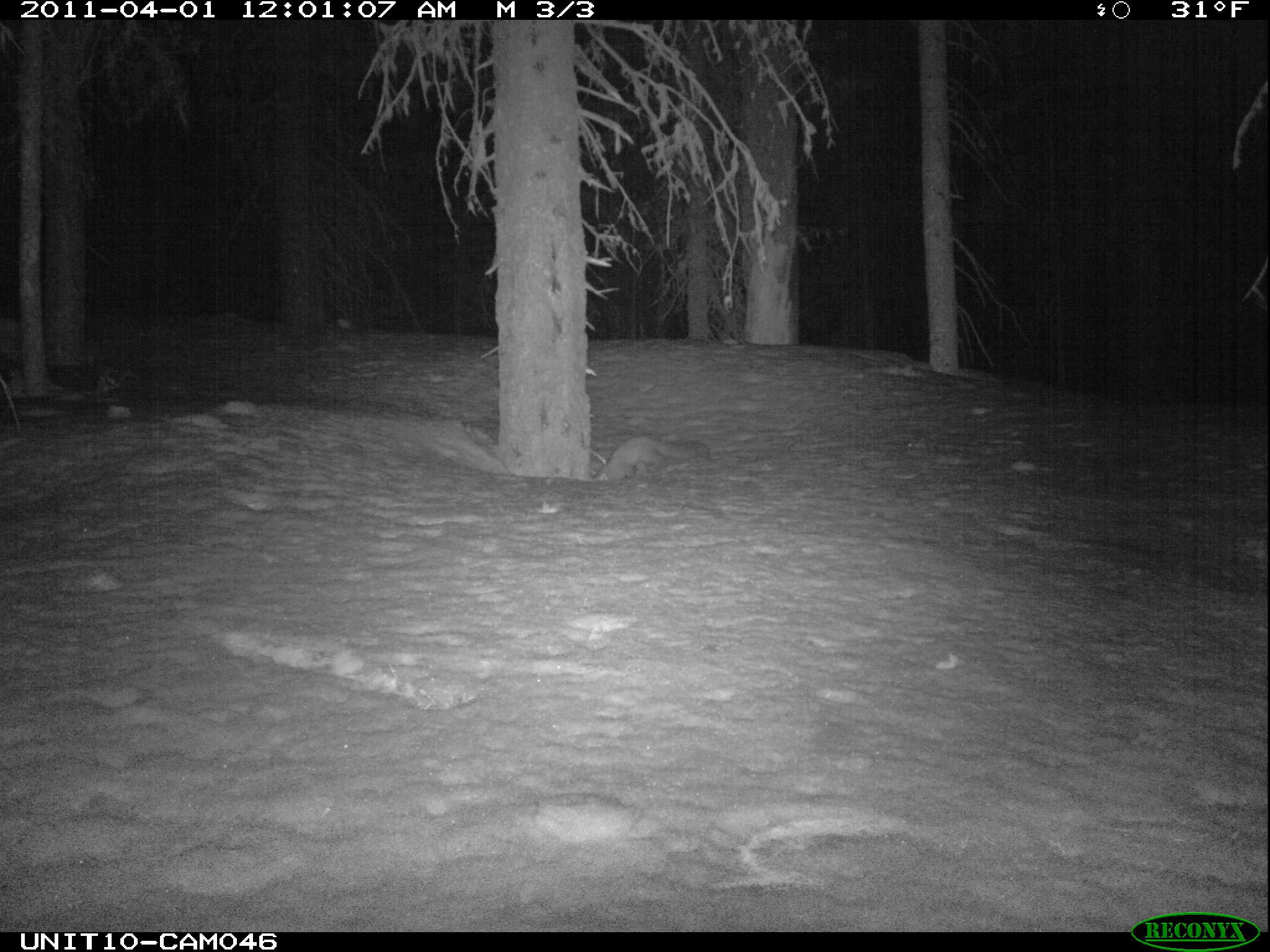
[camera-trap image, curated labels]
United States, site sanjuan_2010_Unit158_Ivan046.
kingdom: Animalia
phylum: Chordata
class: Mammalia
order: Carnivora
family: Mustelidae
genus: Martes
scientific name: Martes americana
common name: american marten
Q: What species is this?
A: Martes americana (american marten).